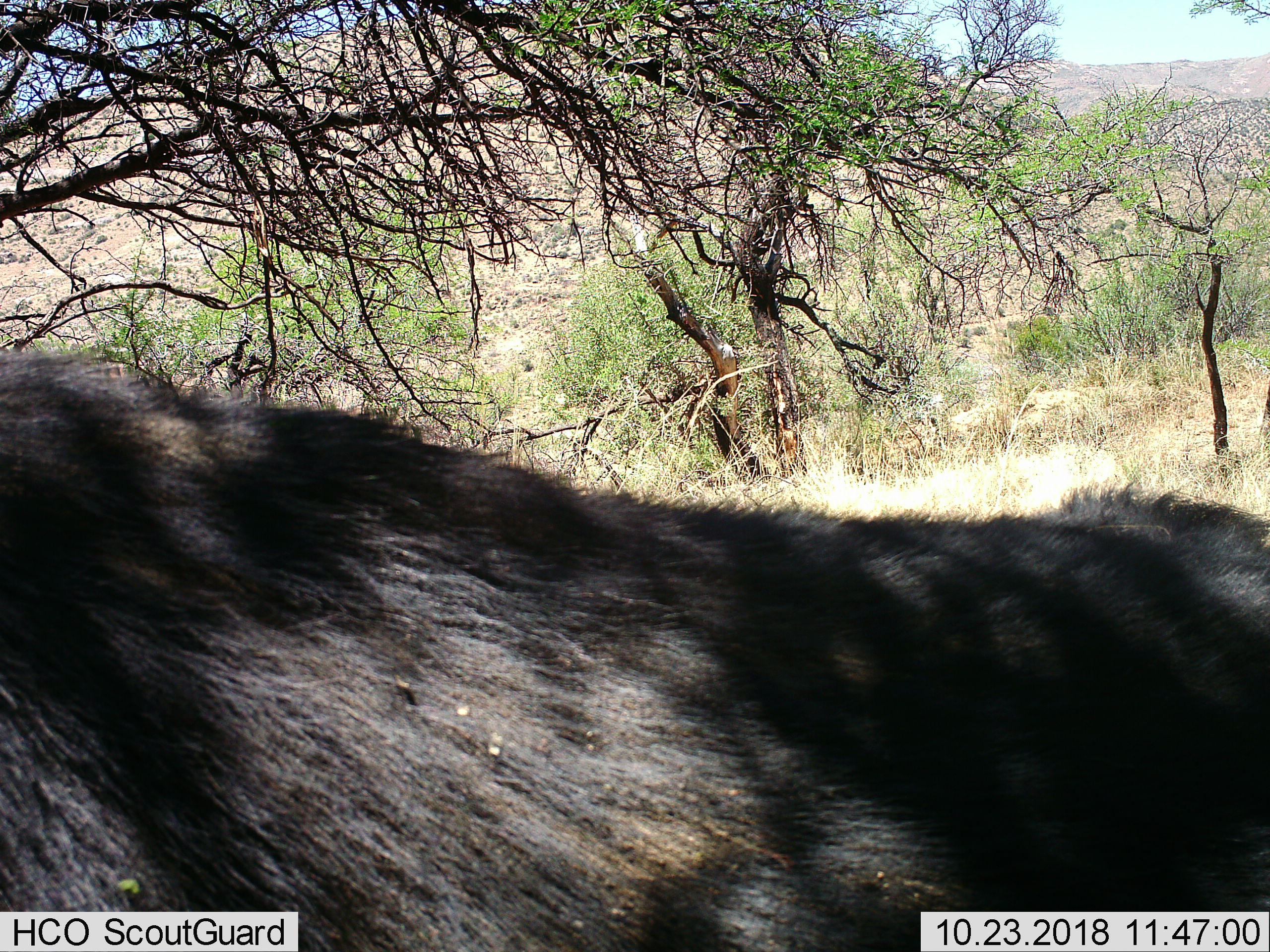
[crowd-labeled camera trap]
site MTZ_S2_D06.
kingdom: Animalia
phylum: Chordata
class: Mammalia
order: Artiodactyla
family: Bovidae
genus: Syncerus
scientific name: Syncerus caffer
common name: african buffalo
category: buffalo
Buffalo (african buffalo) (Syncerus caffer), count 1. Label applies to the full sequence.